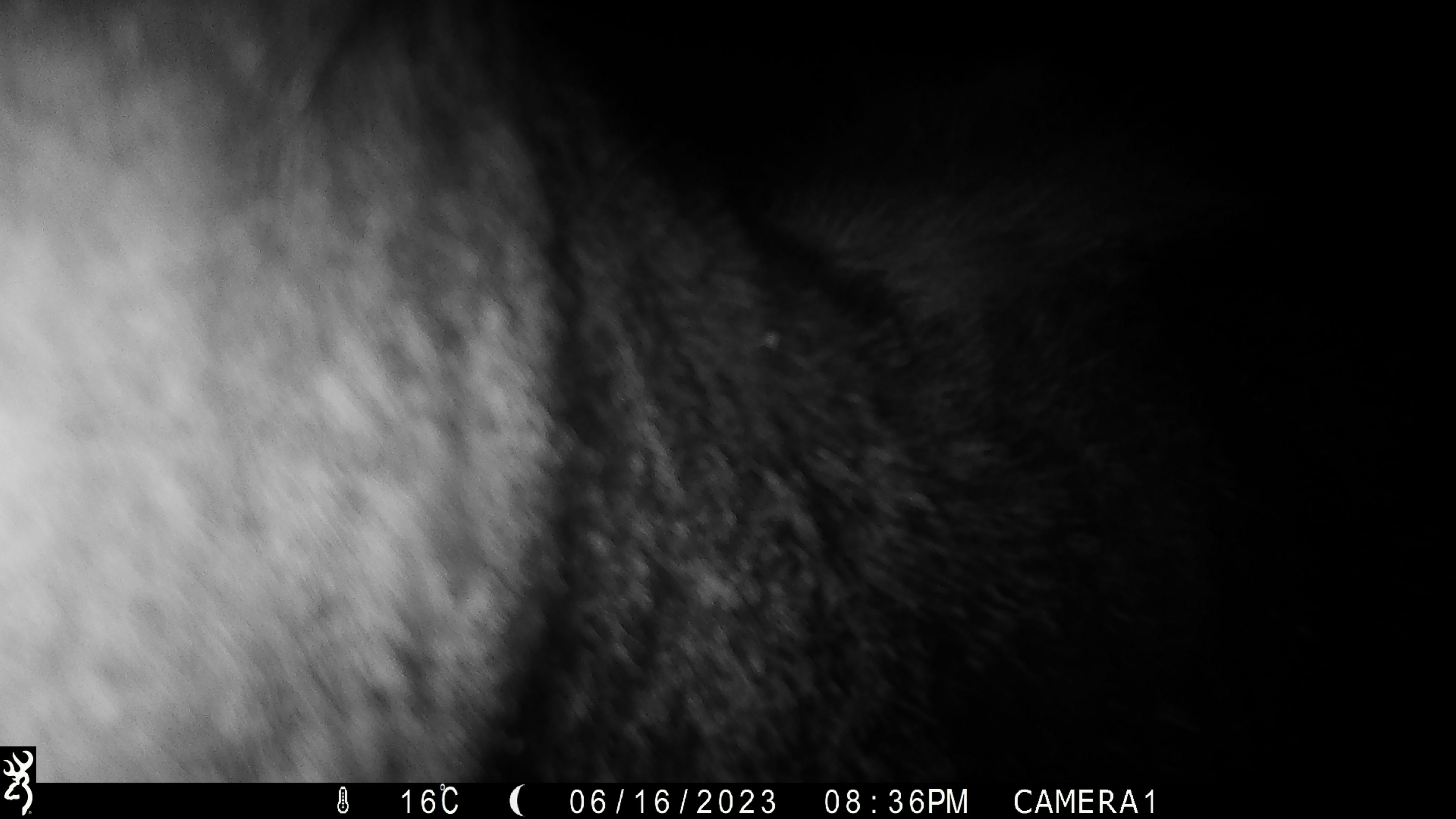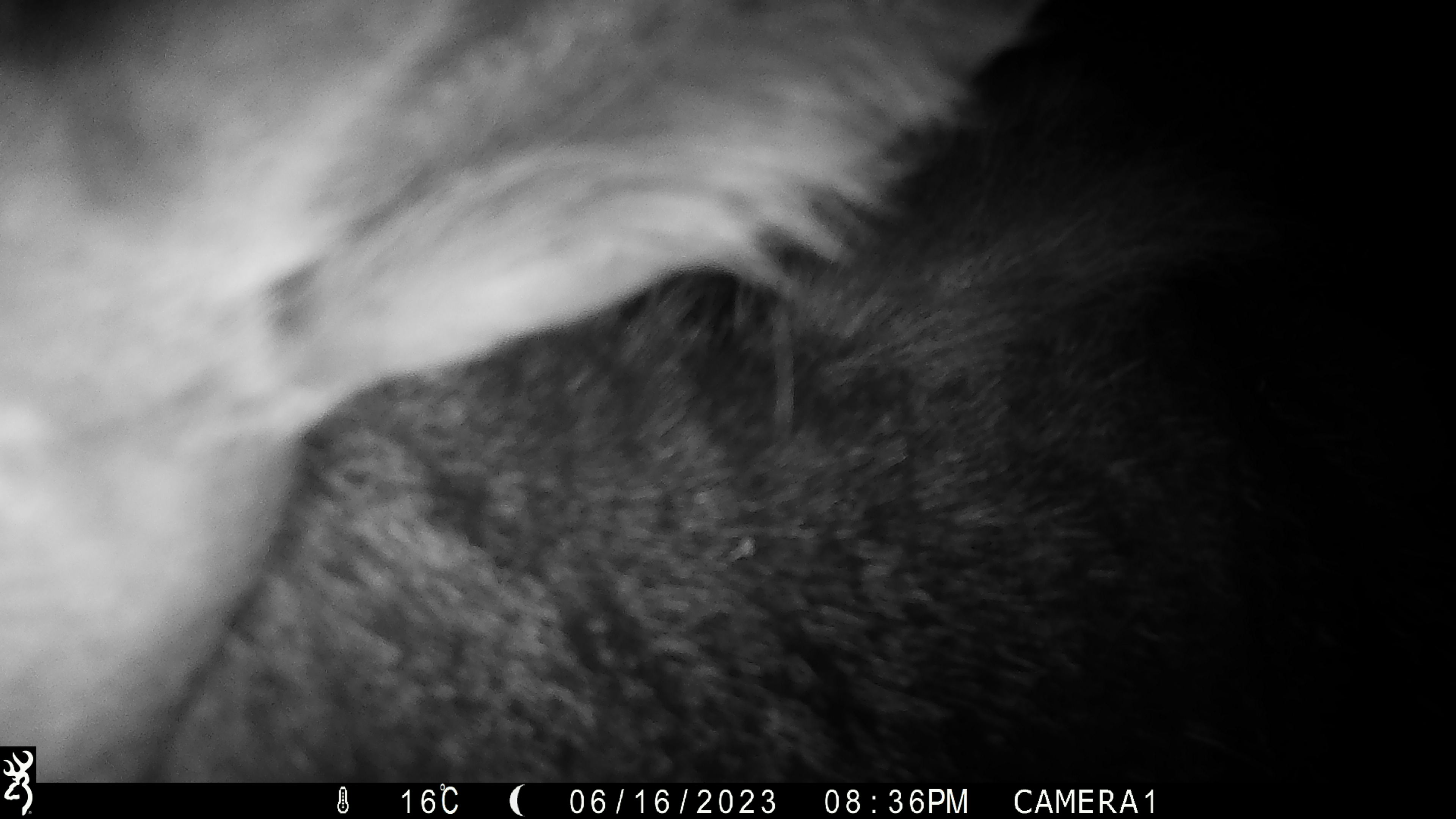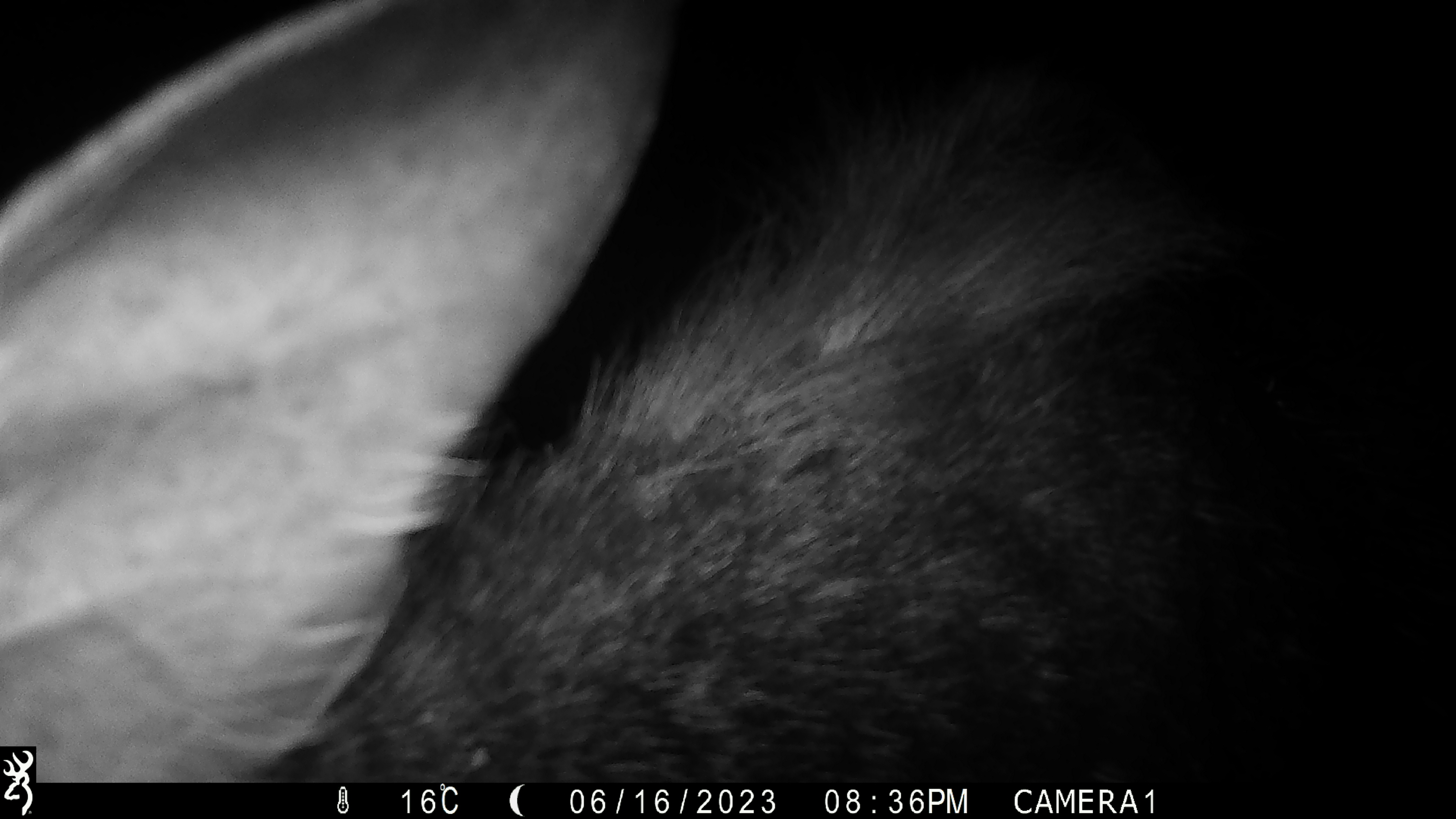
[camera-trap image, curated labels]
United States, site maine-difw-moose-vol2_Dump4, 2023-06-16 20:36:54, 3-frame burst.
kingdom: Animalia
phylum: Chordata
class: Mammalia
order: Artiodactyla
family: Cervidae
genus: Alces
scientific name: Alces alces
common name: moose